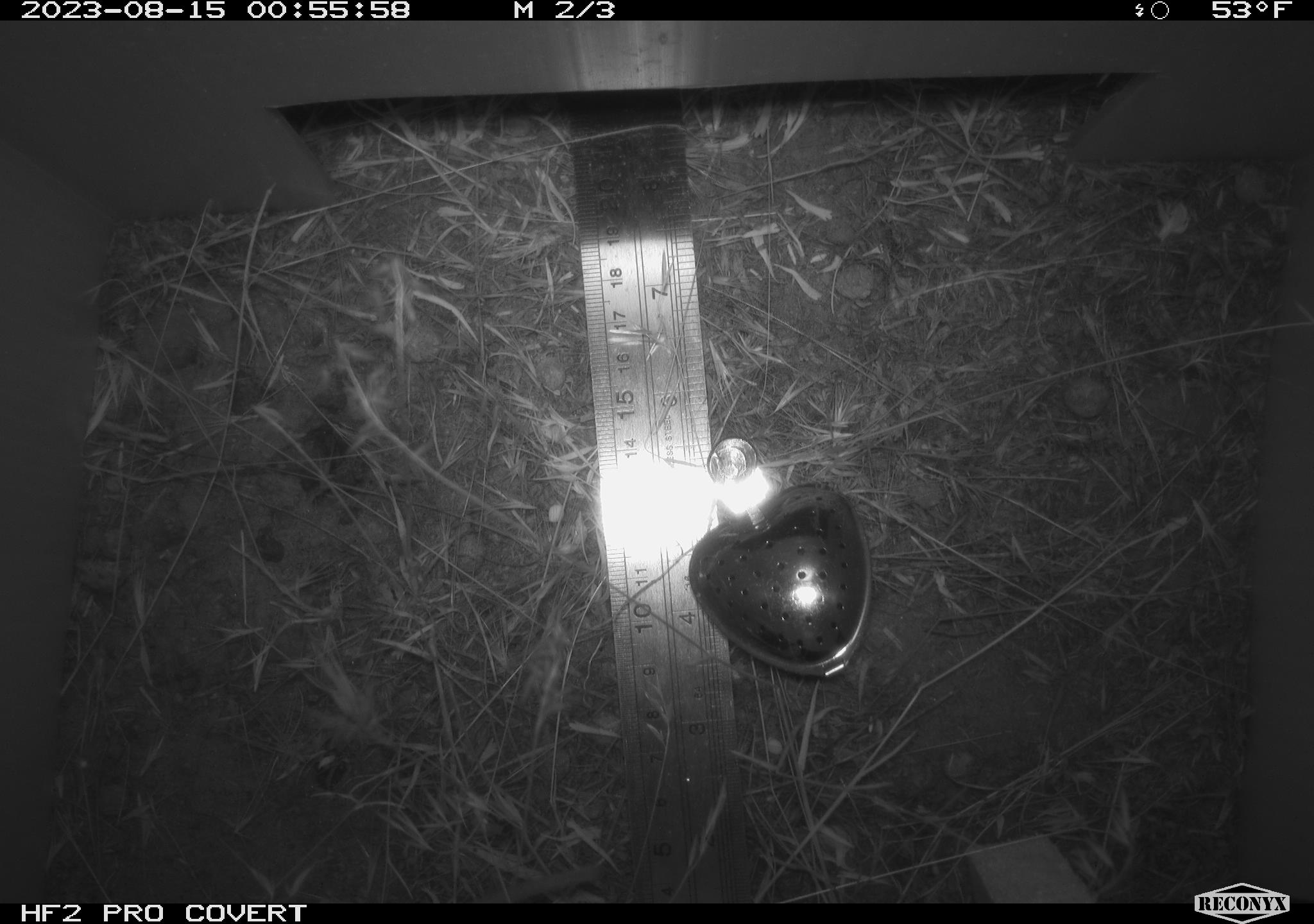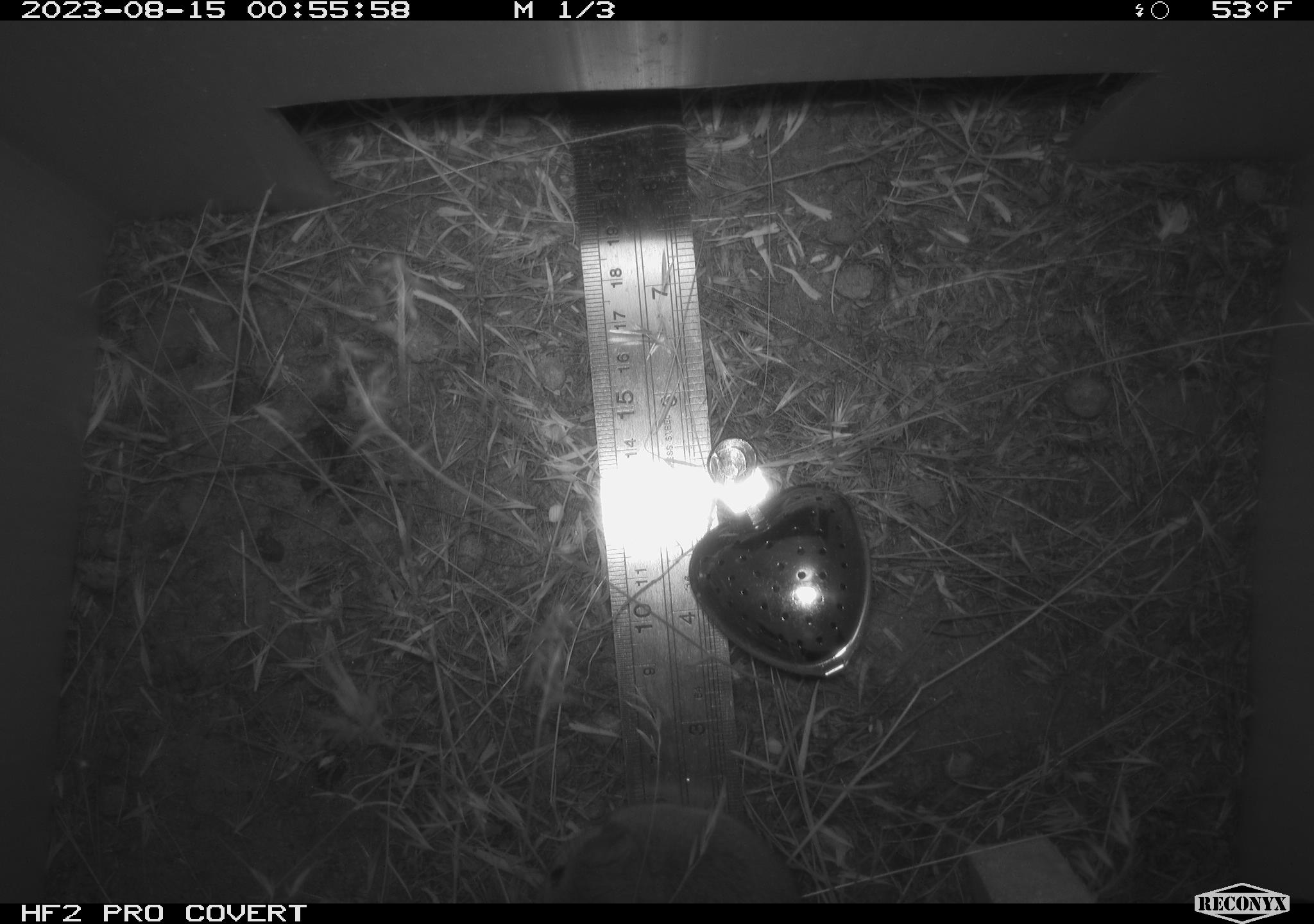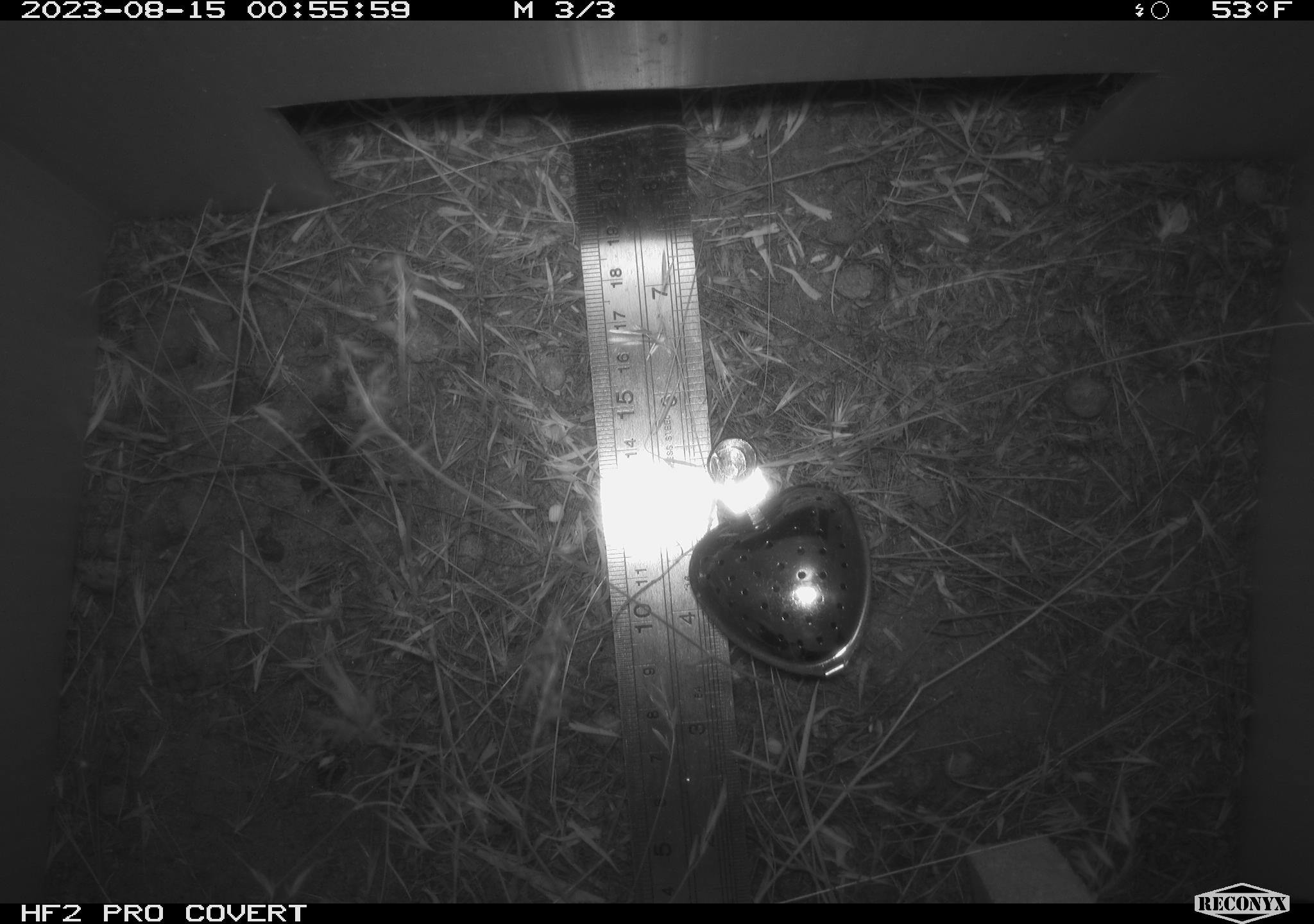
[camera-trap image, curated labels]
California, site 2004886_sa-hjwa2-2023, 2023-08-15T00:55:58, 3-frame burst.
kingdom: Animalia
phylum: Chordata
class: Mammalia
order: Rodentia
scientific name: Rodentia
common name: mouse species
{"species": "mouse species (Rodentia)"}